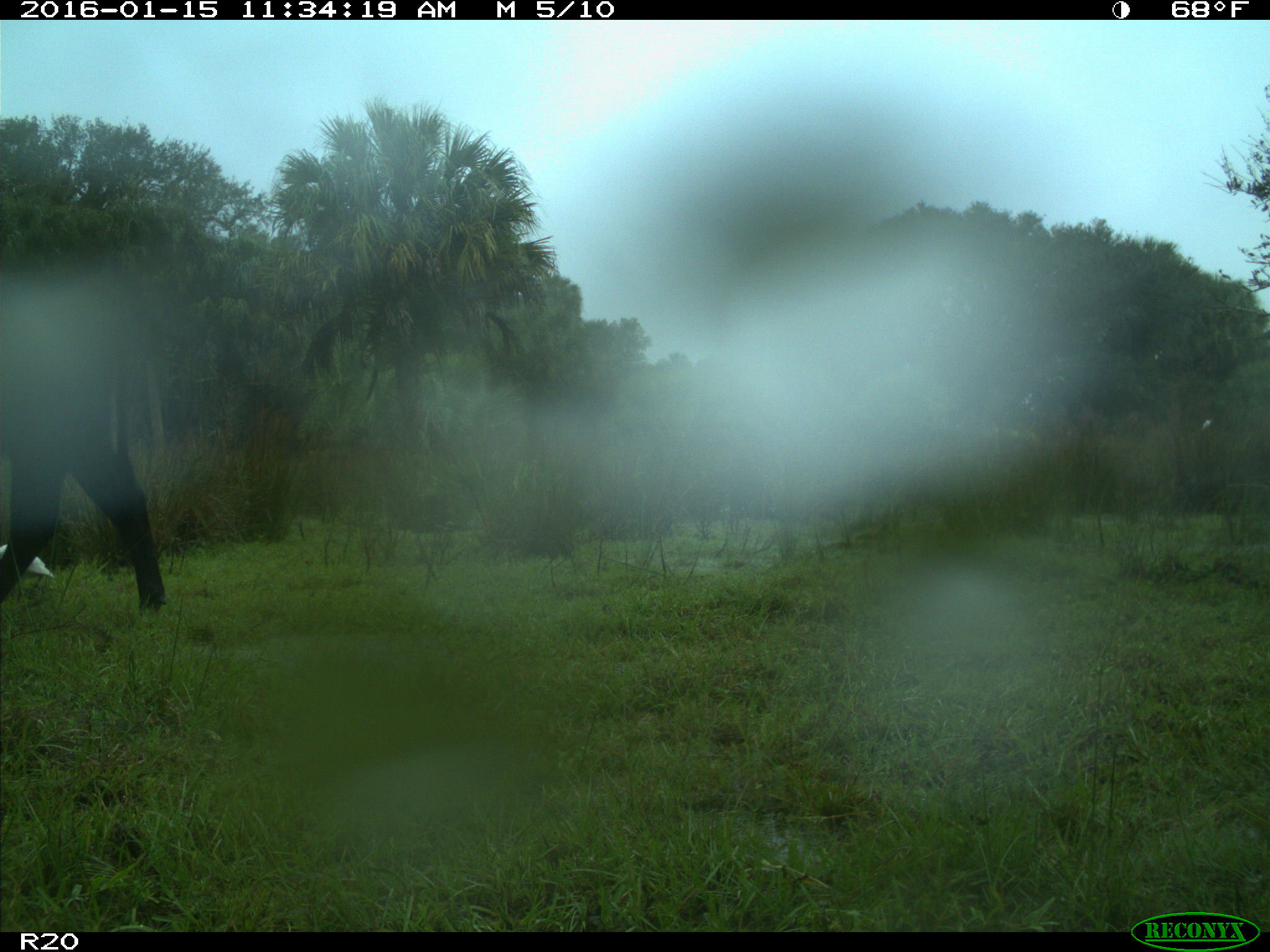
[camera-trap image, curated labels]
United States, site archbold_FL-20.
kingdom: Animalia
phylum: Chordata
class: Mammalia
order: Artiodactyla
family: Bovidae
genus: Bos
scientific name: Bos taurus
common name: domestic cow